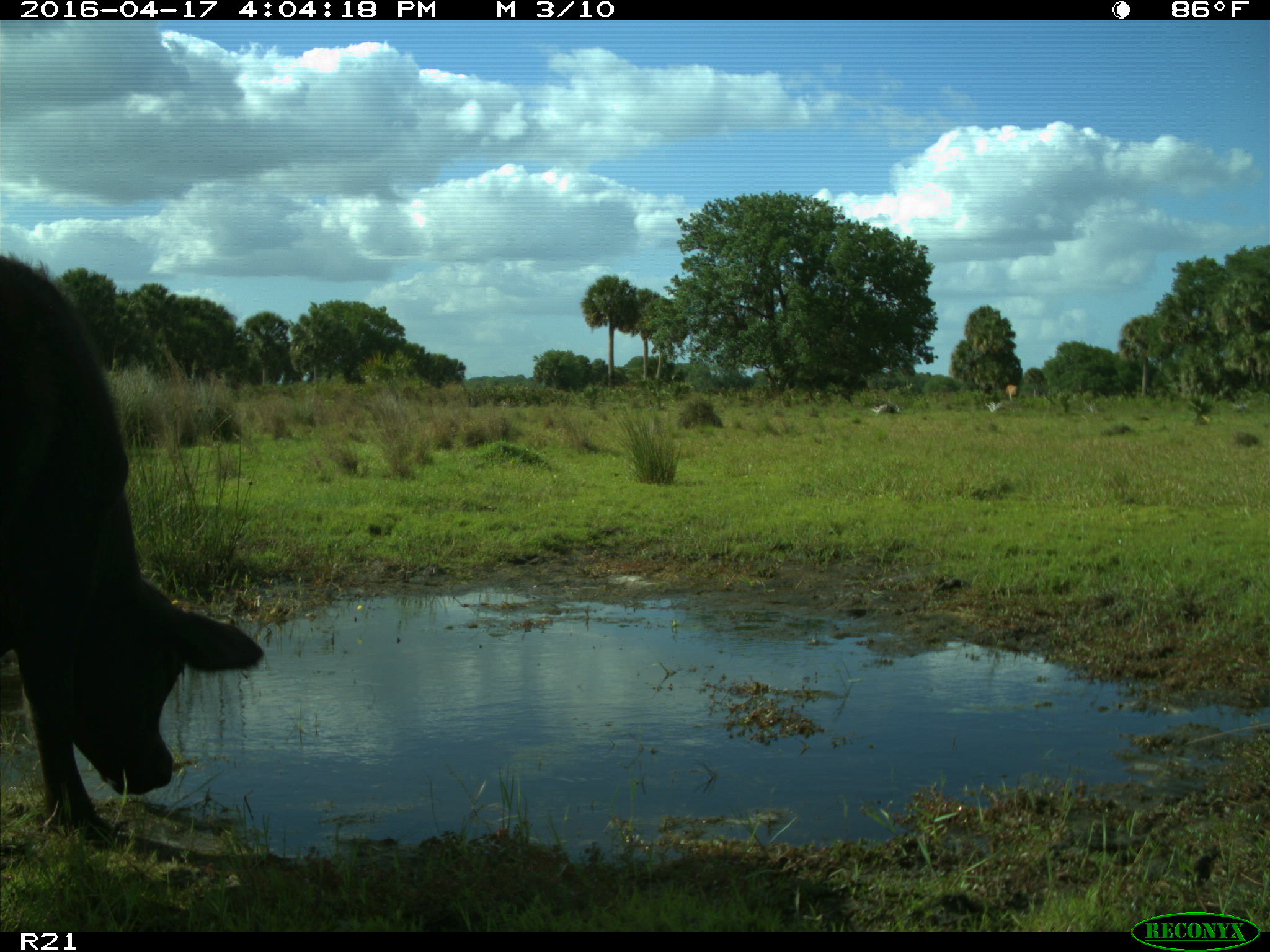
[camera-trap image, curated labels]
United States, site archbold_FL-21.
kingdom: Animalia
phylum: Chordata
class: Mammalia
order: Artiodactyla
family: Bovidae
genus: Bos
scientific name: Bos taurus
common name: domestic cow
Bos taurus (domestic cow).